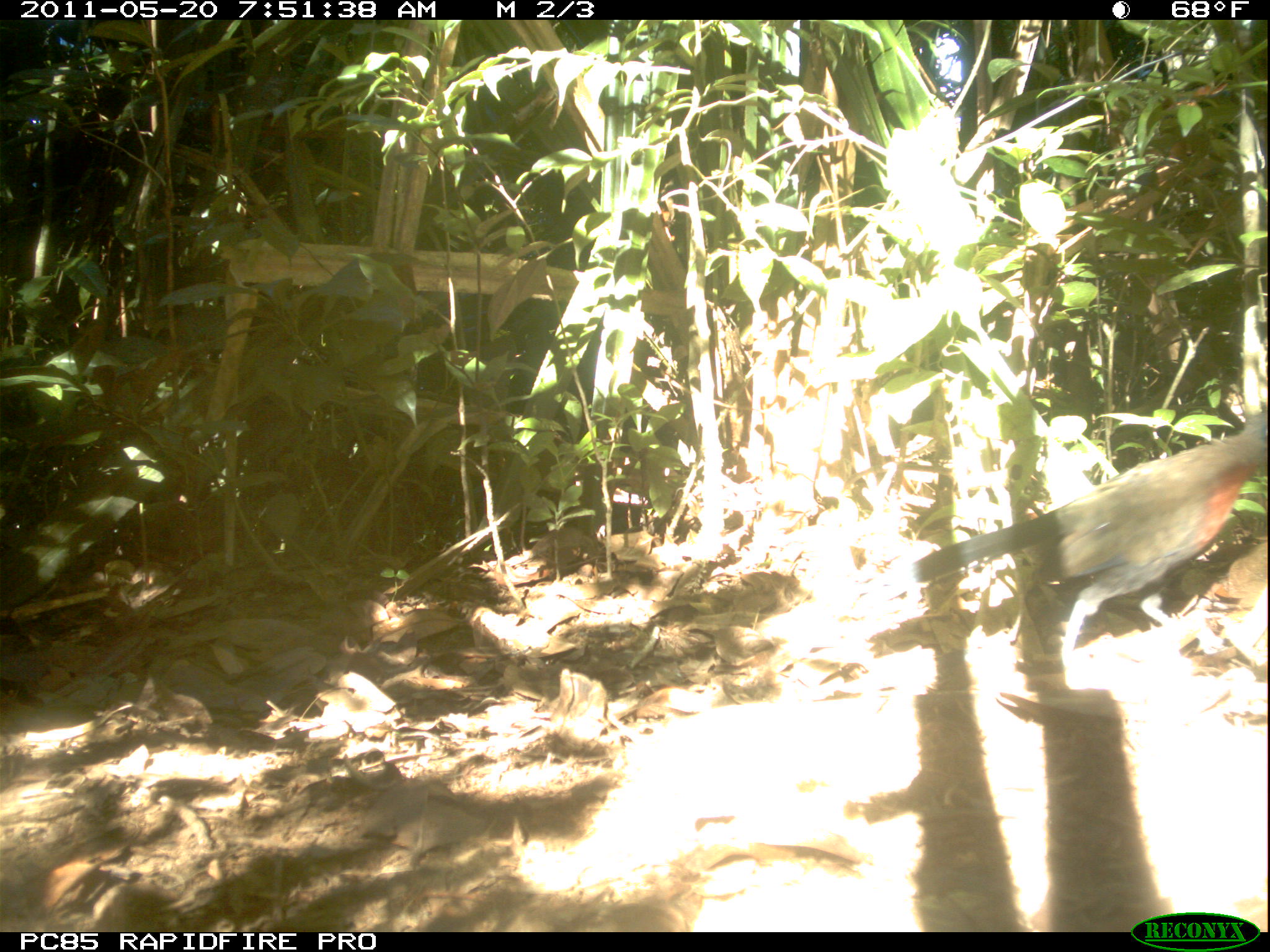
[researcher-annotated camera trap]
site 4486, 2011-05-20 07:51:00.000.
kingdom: Animalia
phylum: Chordata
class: Aves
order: Cuculiformes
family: Cuculidae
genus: Coua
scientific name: Coua serriana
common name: red-breasted coua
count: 1